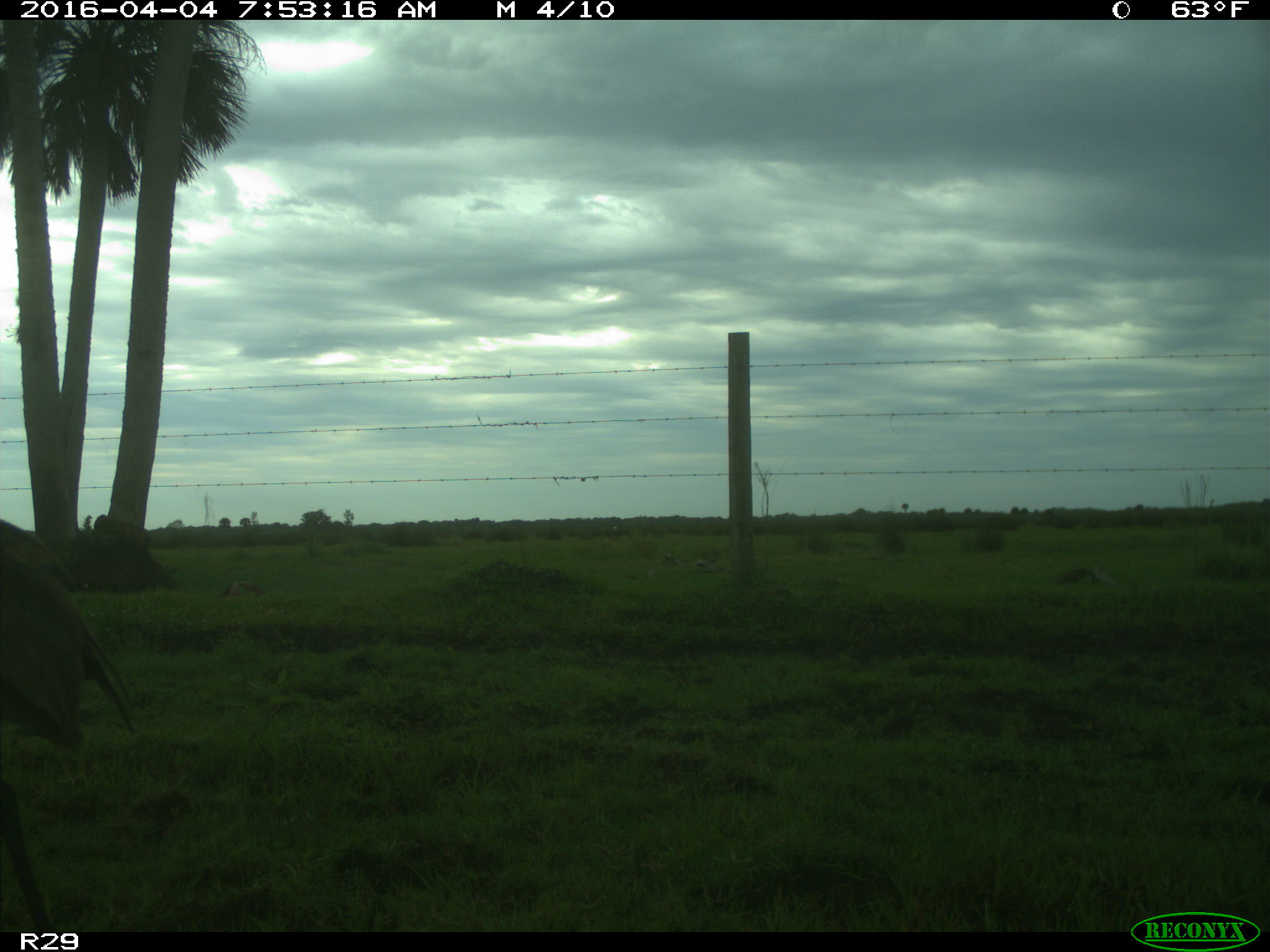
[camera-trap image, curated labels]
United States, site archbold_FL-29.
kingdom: Animalia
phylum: Chordata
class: Aves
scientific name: Aves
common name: birds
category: unidentified bird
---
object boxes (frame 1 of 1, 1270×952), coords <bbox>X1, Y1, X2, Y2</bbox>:
animal: <bbox>0, 519, 136, 932</bbox>